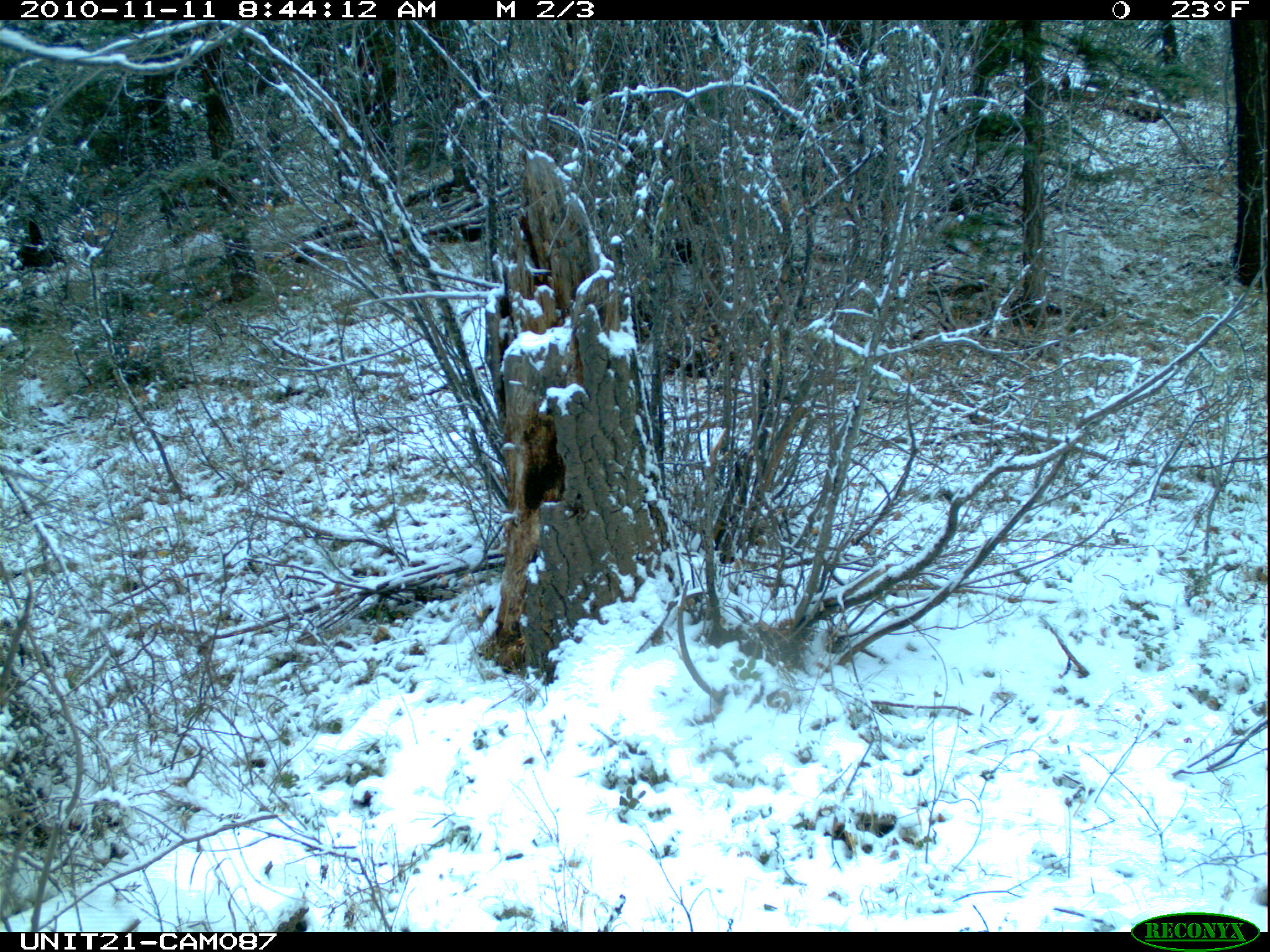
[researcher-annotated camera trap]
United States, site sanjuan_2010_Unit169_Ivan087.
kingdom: Animalia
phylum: Chordata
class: Mammalia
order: Artiodactyla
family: Cervidae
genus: Odocoileus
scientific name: Odocoileus hemionus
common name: mule deer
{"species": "Odocoileus hemionus (mule deer)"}